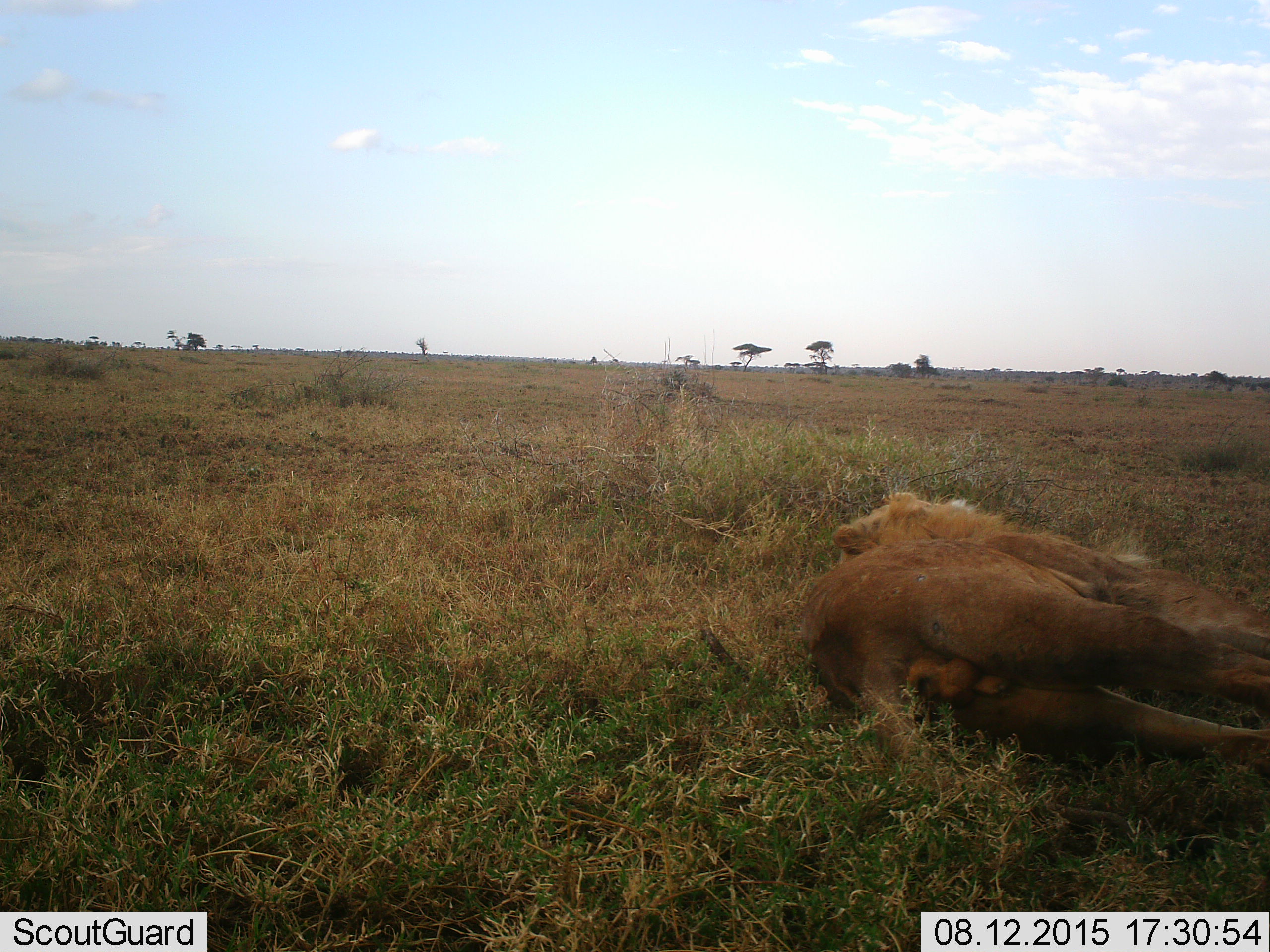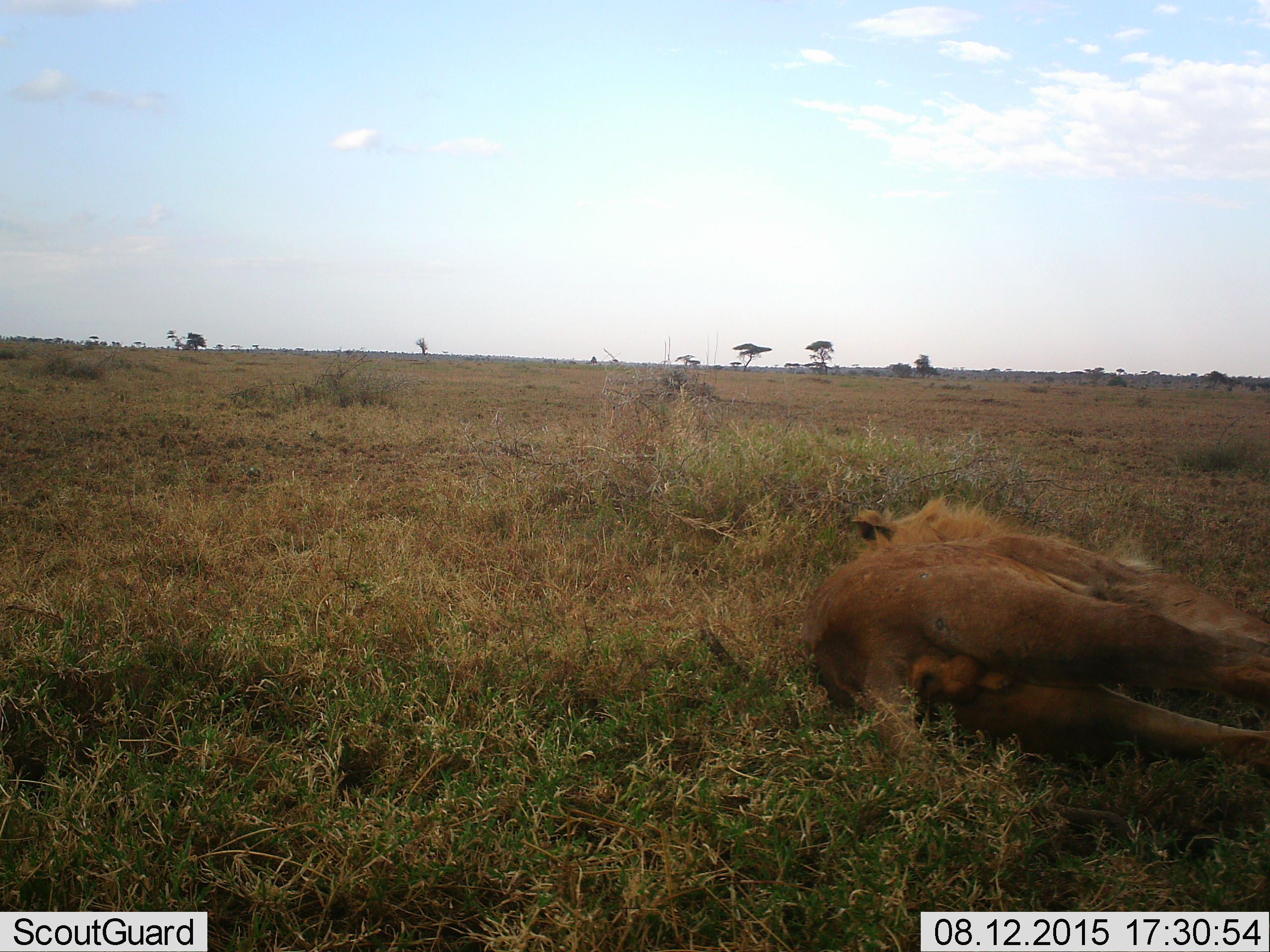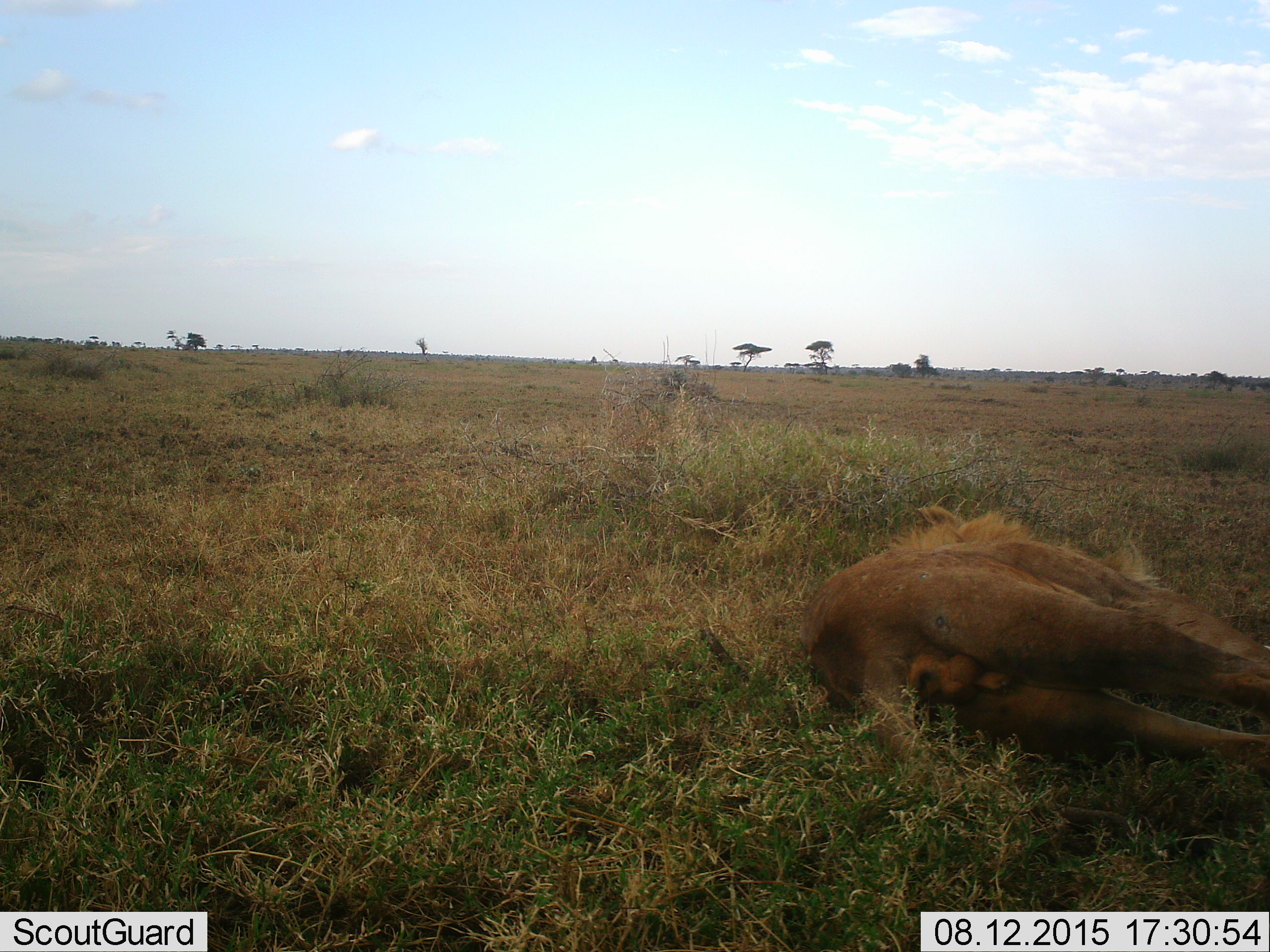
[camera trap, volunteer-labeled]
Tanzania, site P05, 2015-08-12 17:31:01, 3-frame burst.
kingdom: Animalia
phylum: Chordata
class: Mammalia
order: Carnivora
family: Felidae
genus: Panthera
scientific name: Panthera leo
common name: lion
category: lionmale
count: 1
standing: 0%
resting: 100%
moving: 0%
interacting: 0%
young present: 0%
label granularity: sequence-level